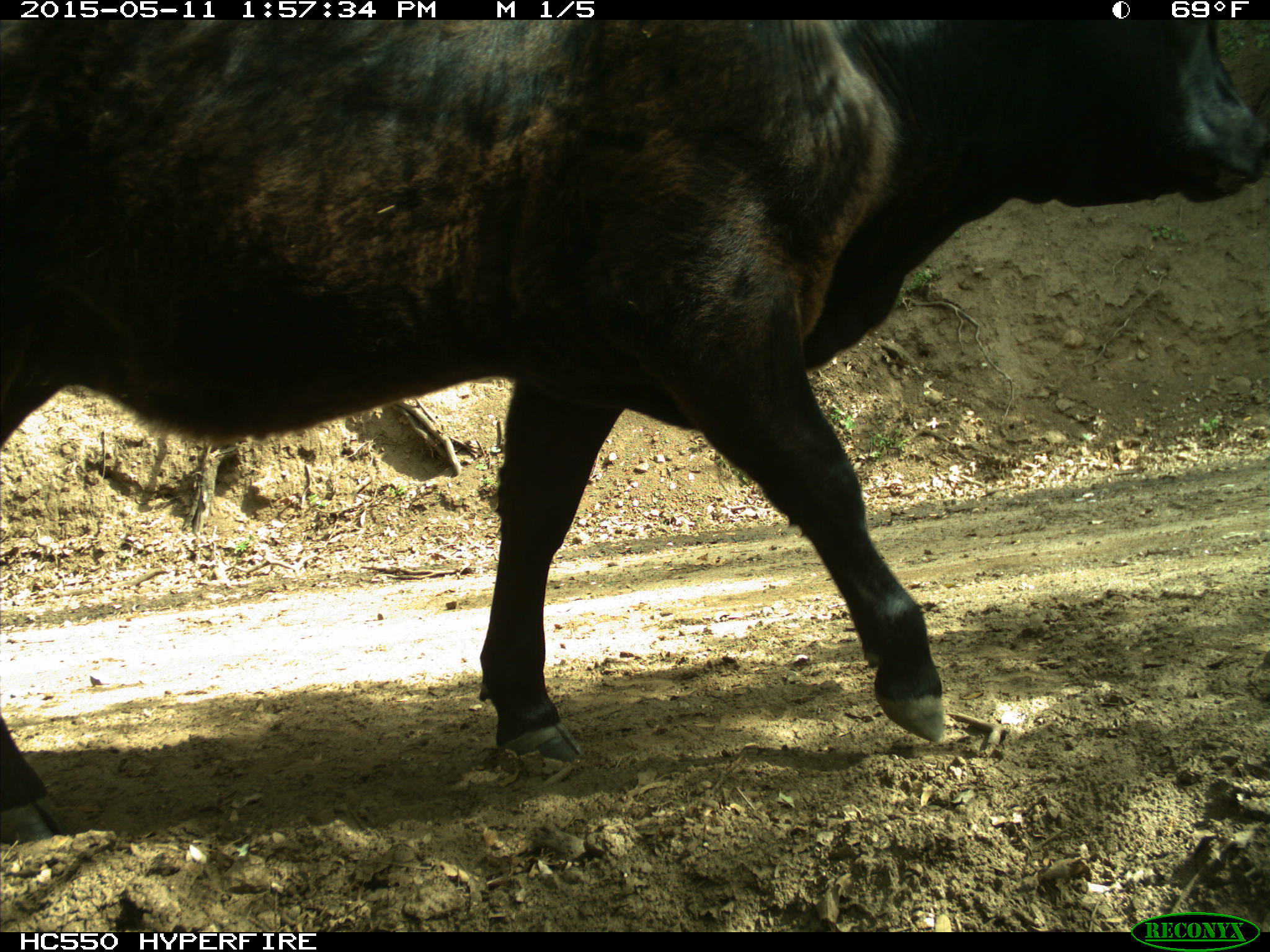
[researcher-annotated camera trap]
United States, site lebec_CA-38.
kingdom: Animalia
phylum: Chordata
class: Mammalia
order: Artiodactyla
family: Bovidae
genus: Bos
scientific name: Bos taurus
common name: domestic cow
Bos taurus (domestic cow).